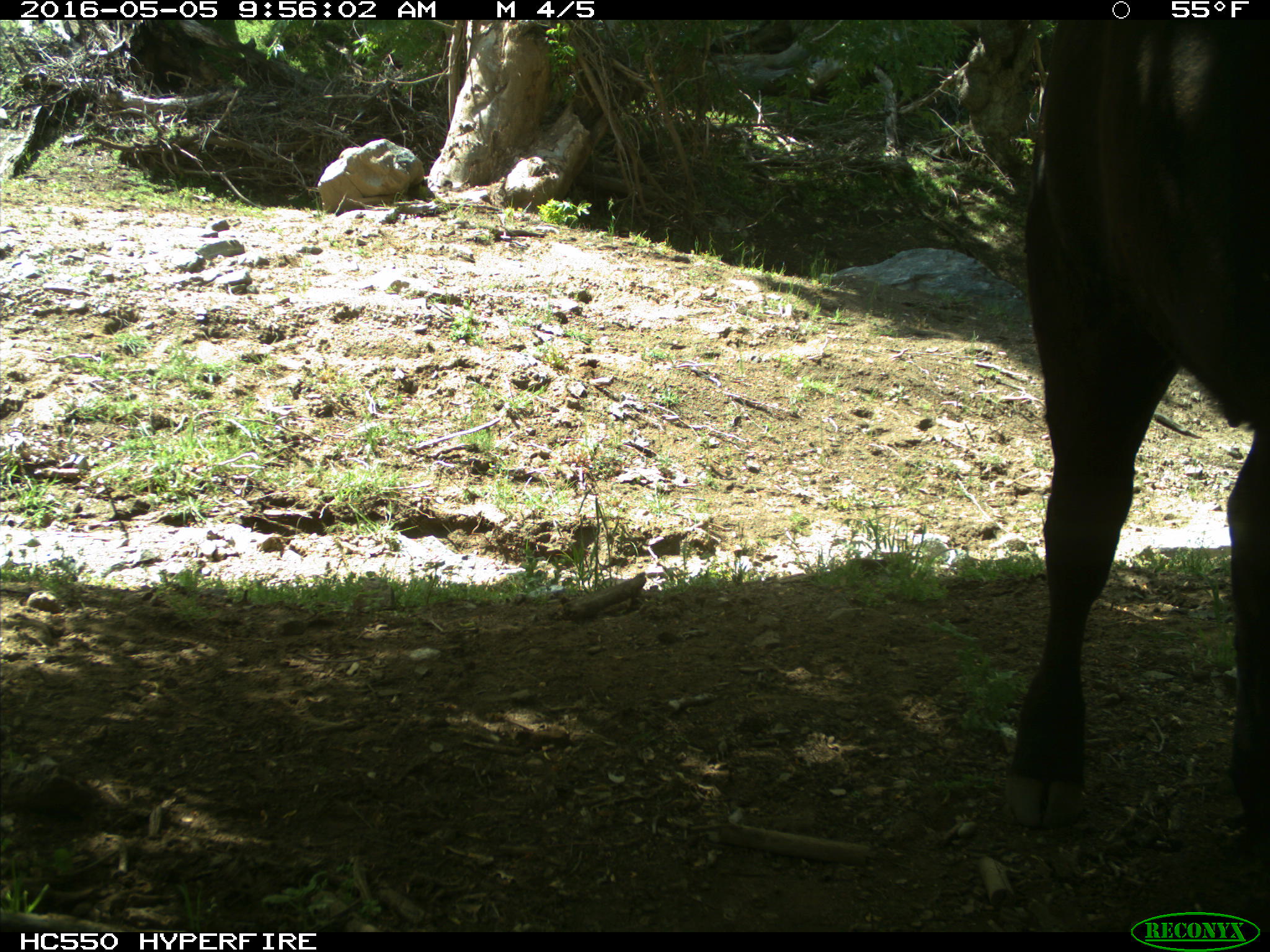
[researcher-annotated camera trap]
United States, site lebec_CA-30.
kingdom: Animalia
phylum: Chordata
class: Mammalia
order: Artiodactyla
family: Bovidae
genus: Bos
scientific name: Bos taurus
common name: domestic cow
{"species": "Bos taurus (domestic cow)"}